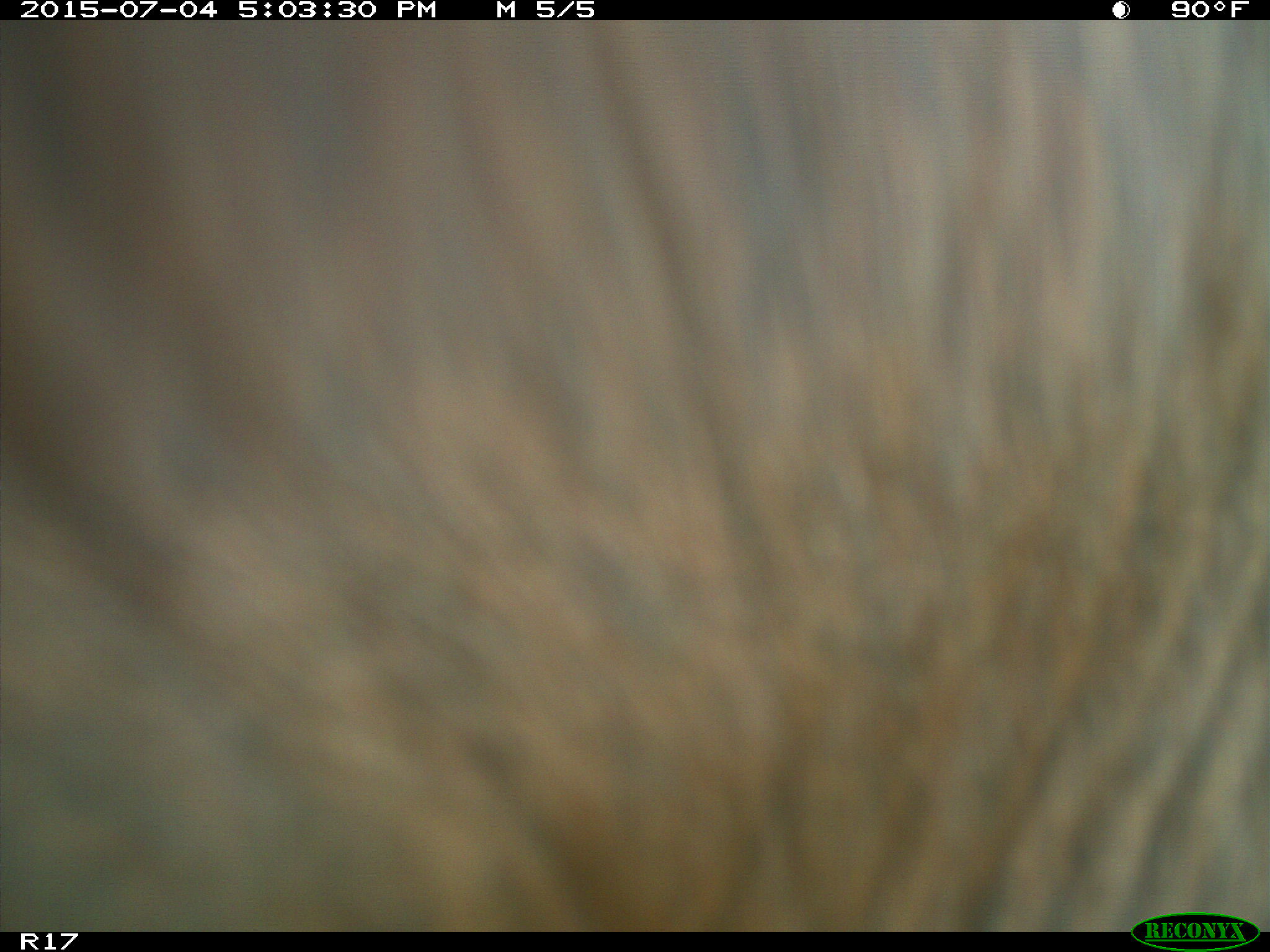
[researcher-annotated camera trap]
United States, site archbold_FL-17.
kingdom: Animalia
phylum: Chordata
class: Mammalia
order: Artiodactyla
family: Bovidae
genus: Bos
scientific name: Bos taurus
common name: domestic cow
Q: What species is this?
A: Bos taurus (domestic cow).